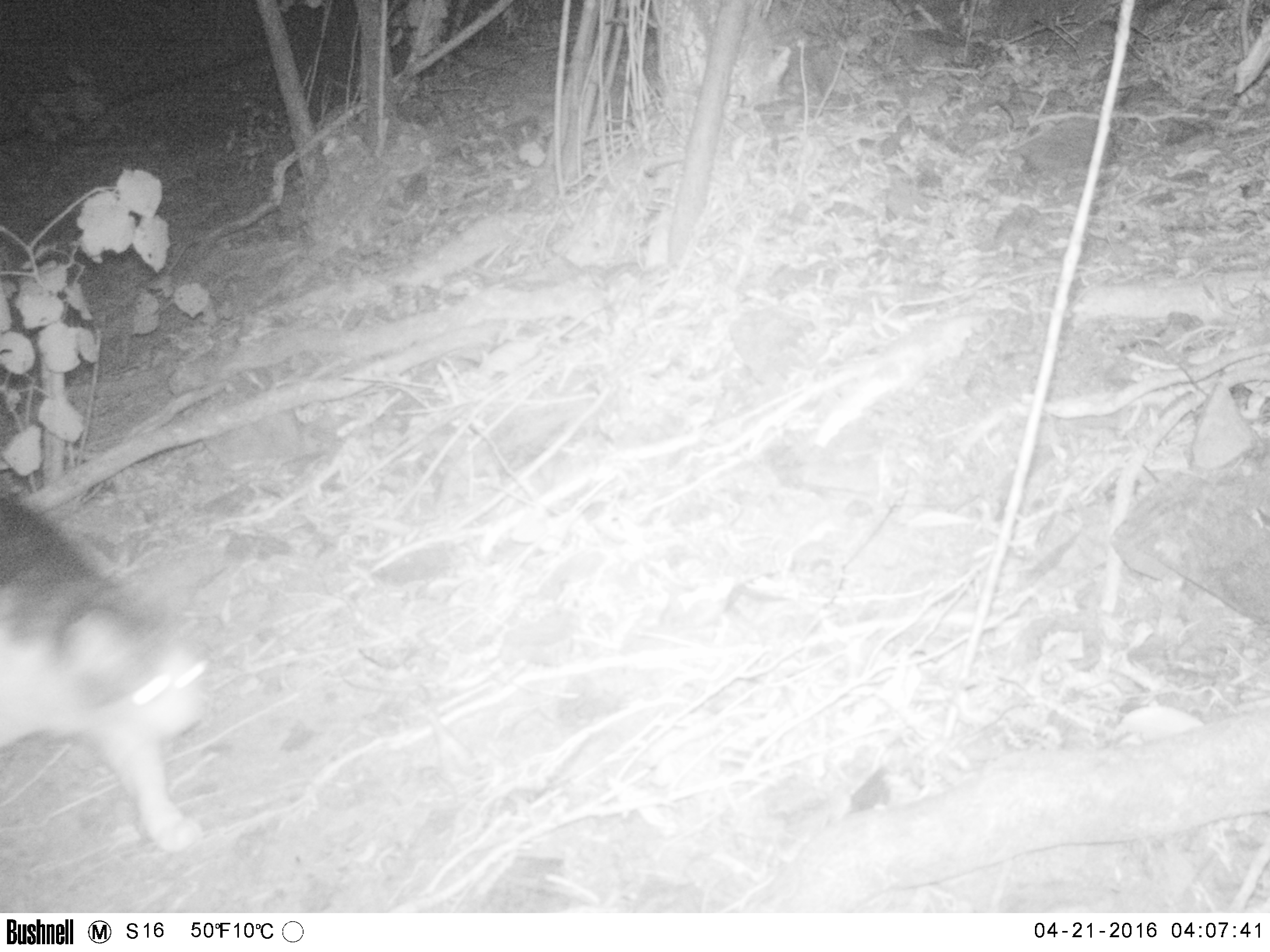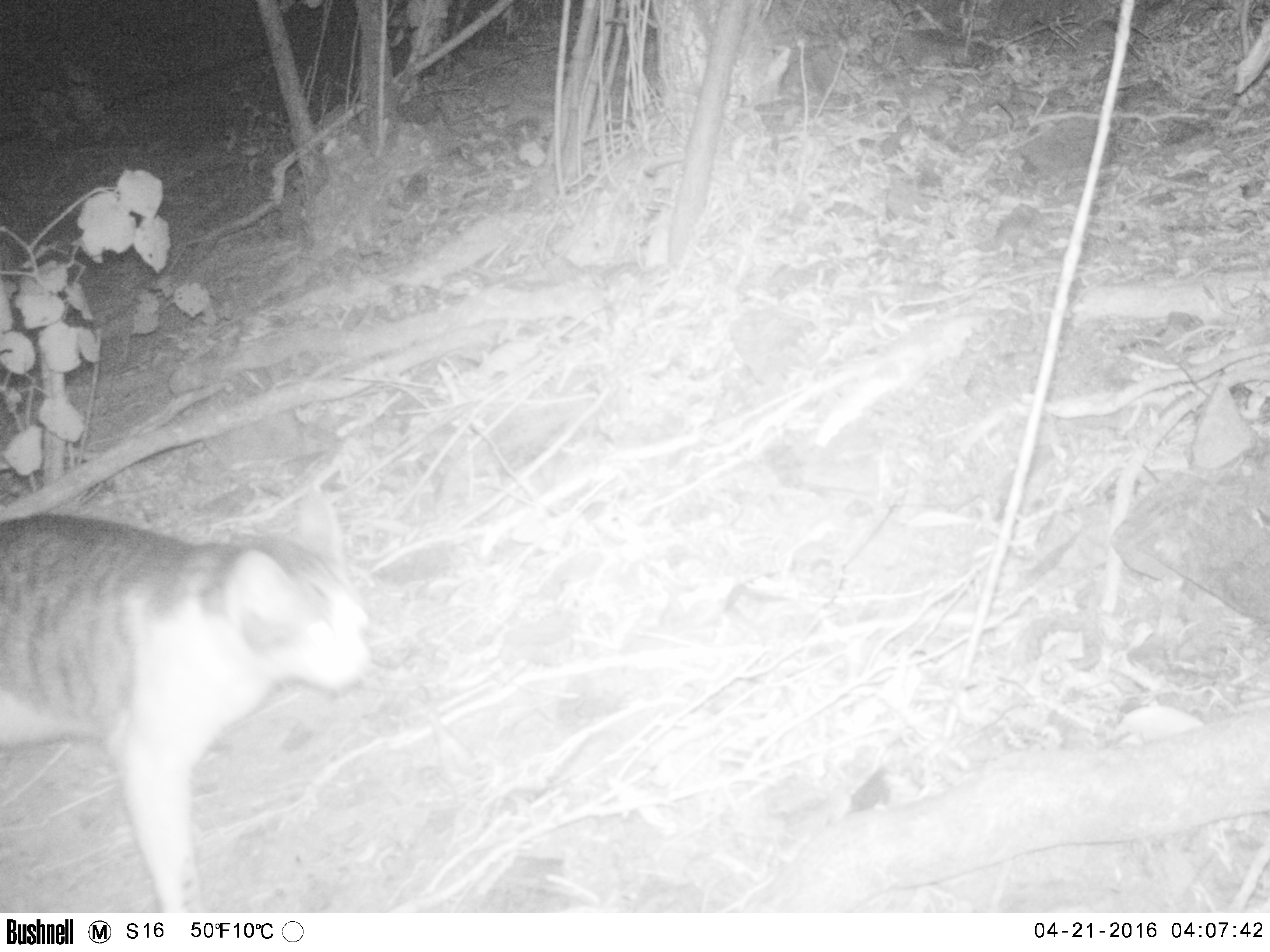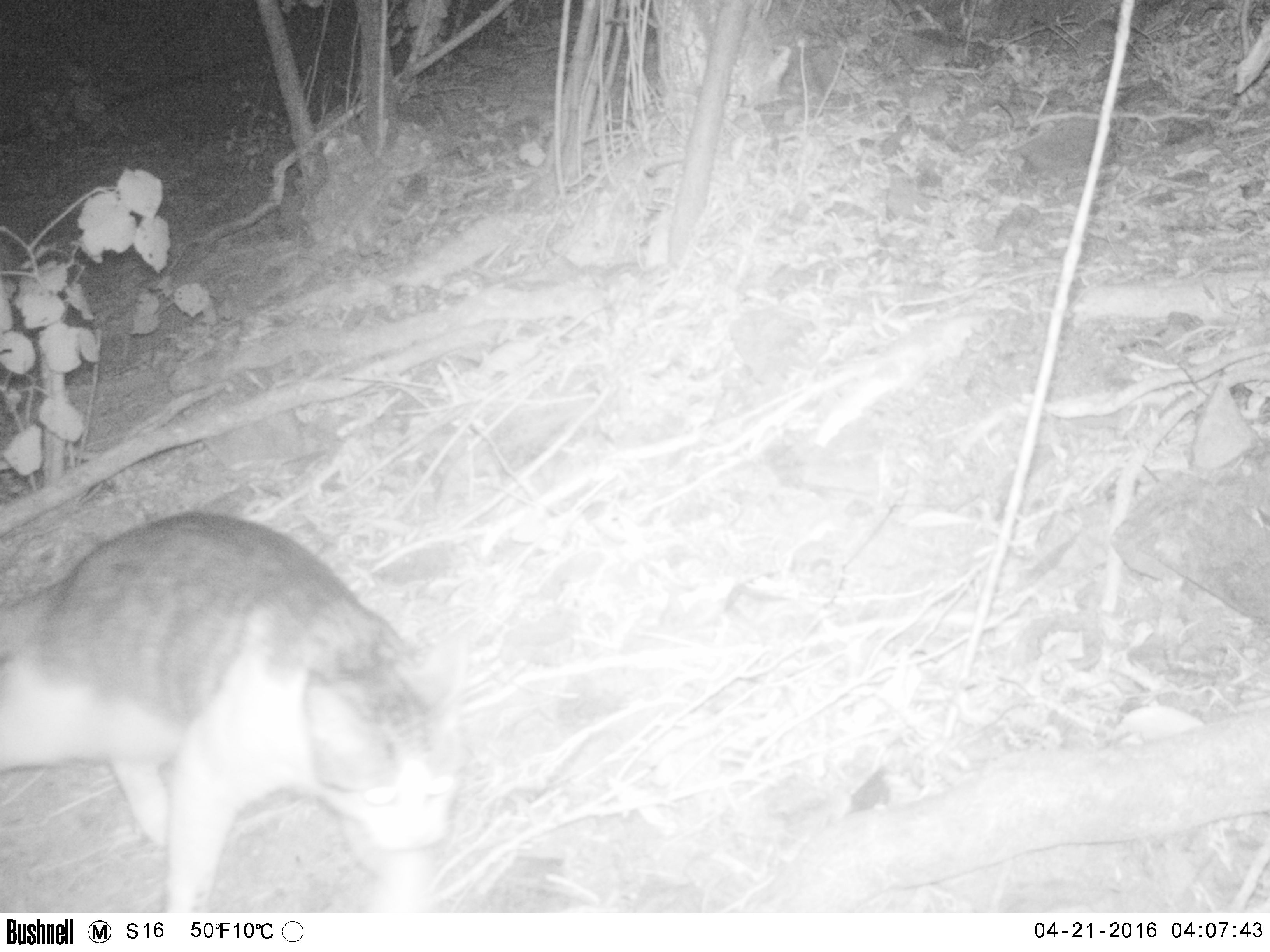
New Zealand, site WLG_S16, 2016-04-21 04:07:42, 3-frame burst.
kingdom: Animalia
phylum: Chordata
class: Mammalia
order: Carnivora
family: Felidae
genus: Felis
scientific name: Felis catus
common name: domestic cat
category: cat